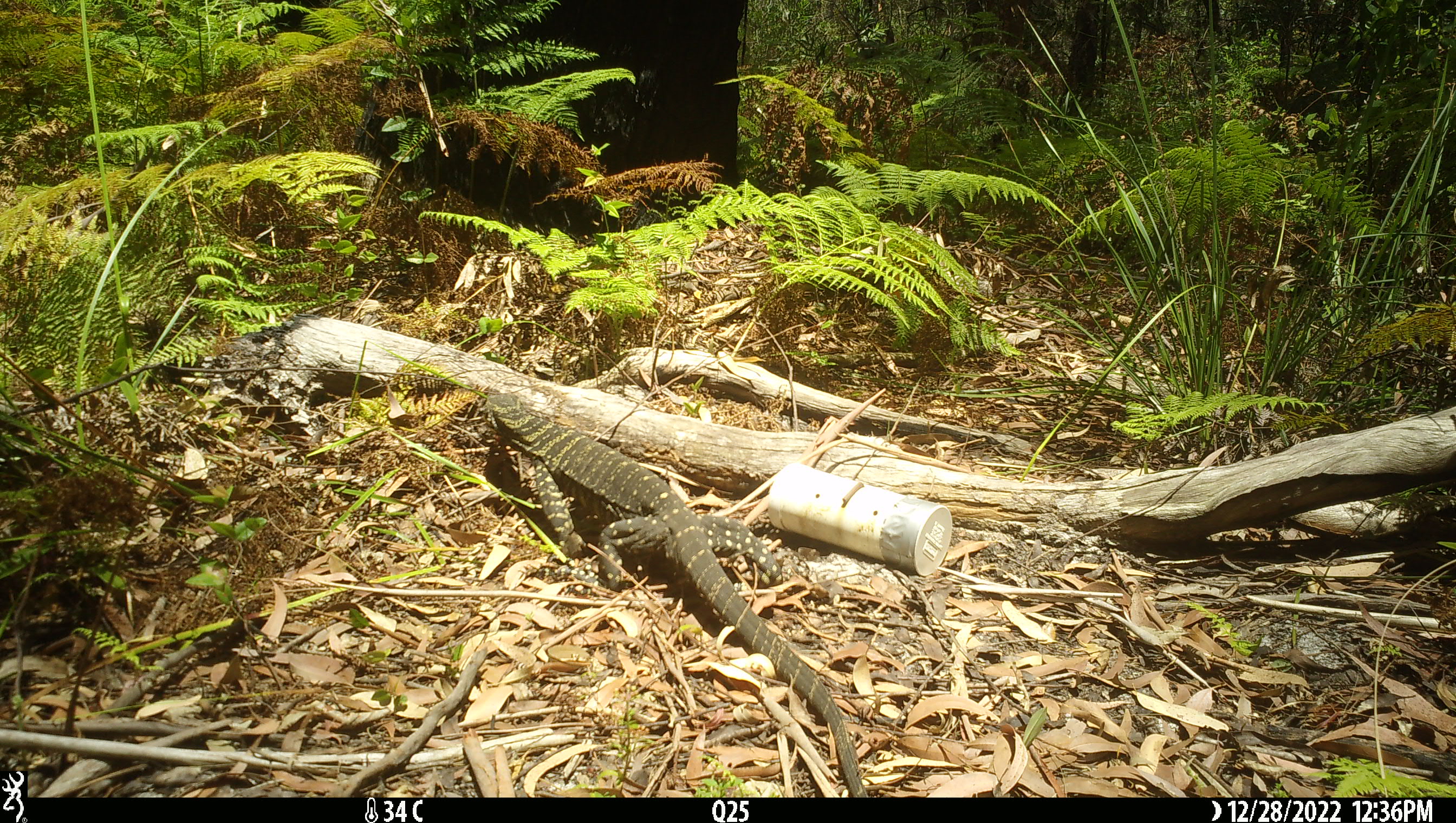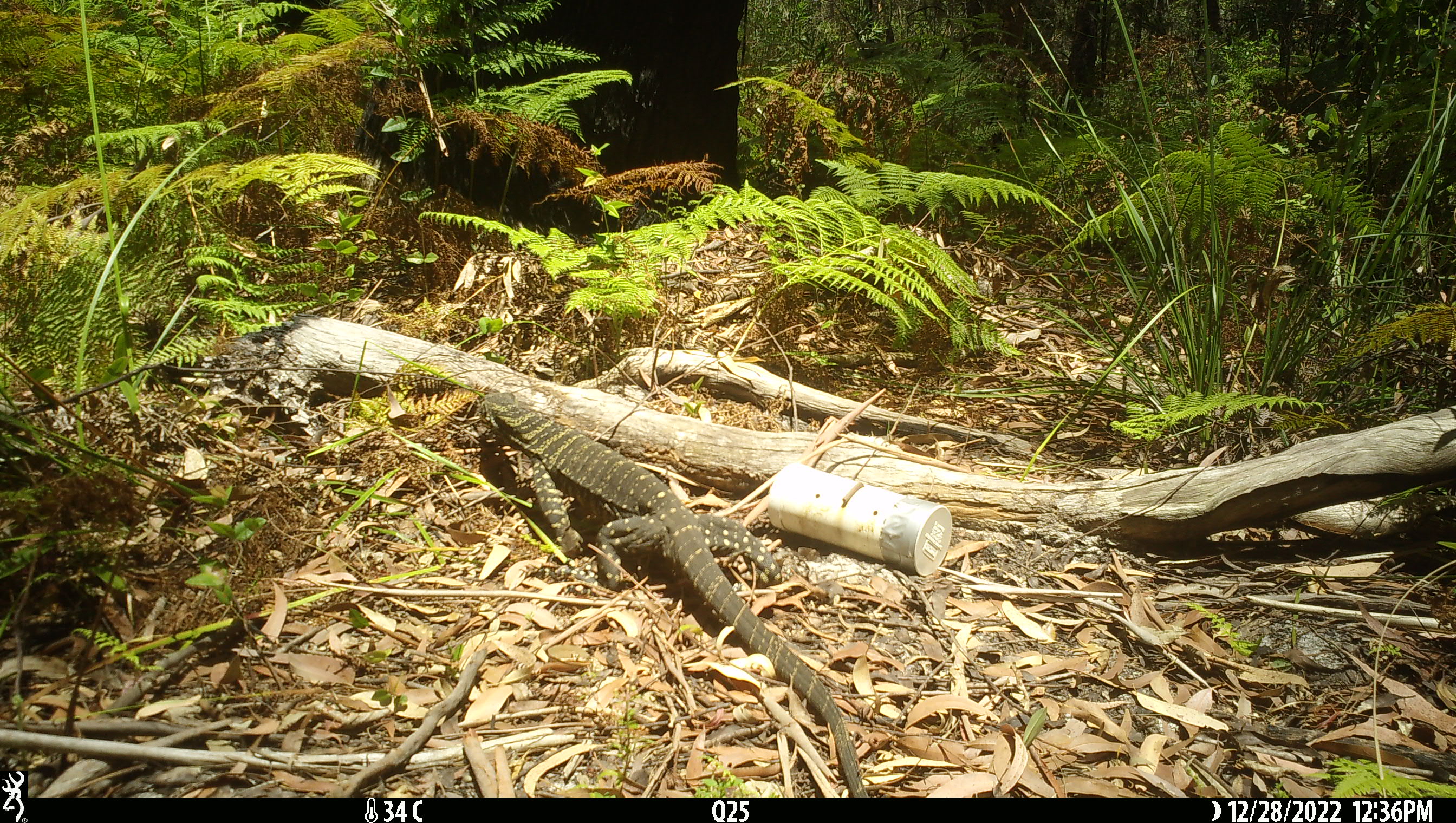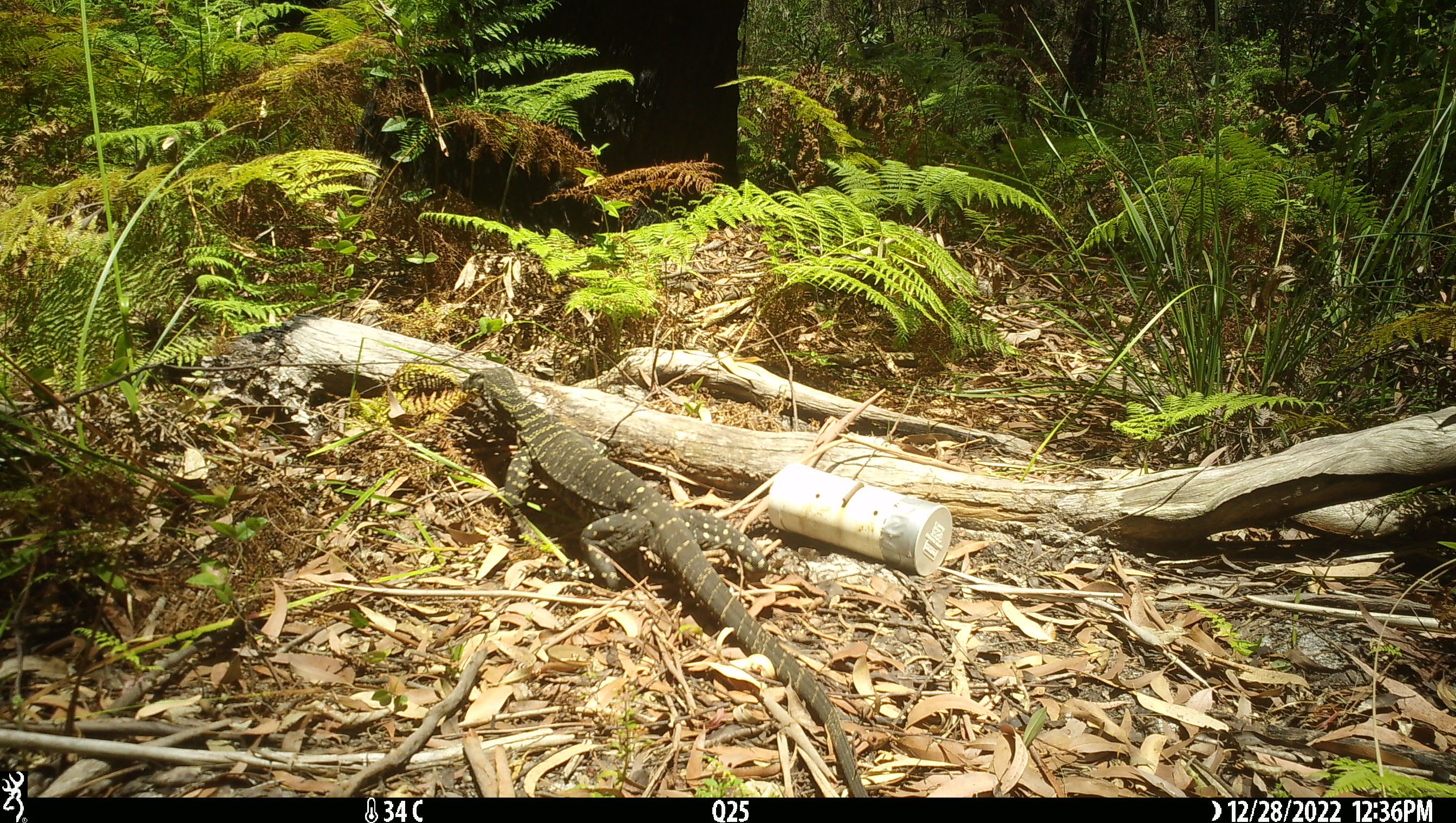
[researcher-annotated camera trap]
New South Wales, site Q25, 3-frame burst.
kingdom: Animalia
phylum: Chordata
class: Reptilia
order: Squamata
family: Varanidae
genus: Varanus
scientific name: Varanus varius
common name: lace monitor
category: goanna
Goanna (lace monitor) (Varanus varius).